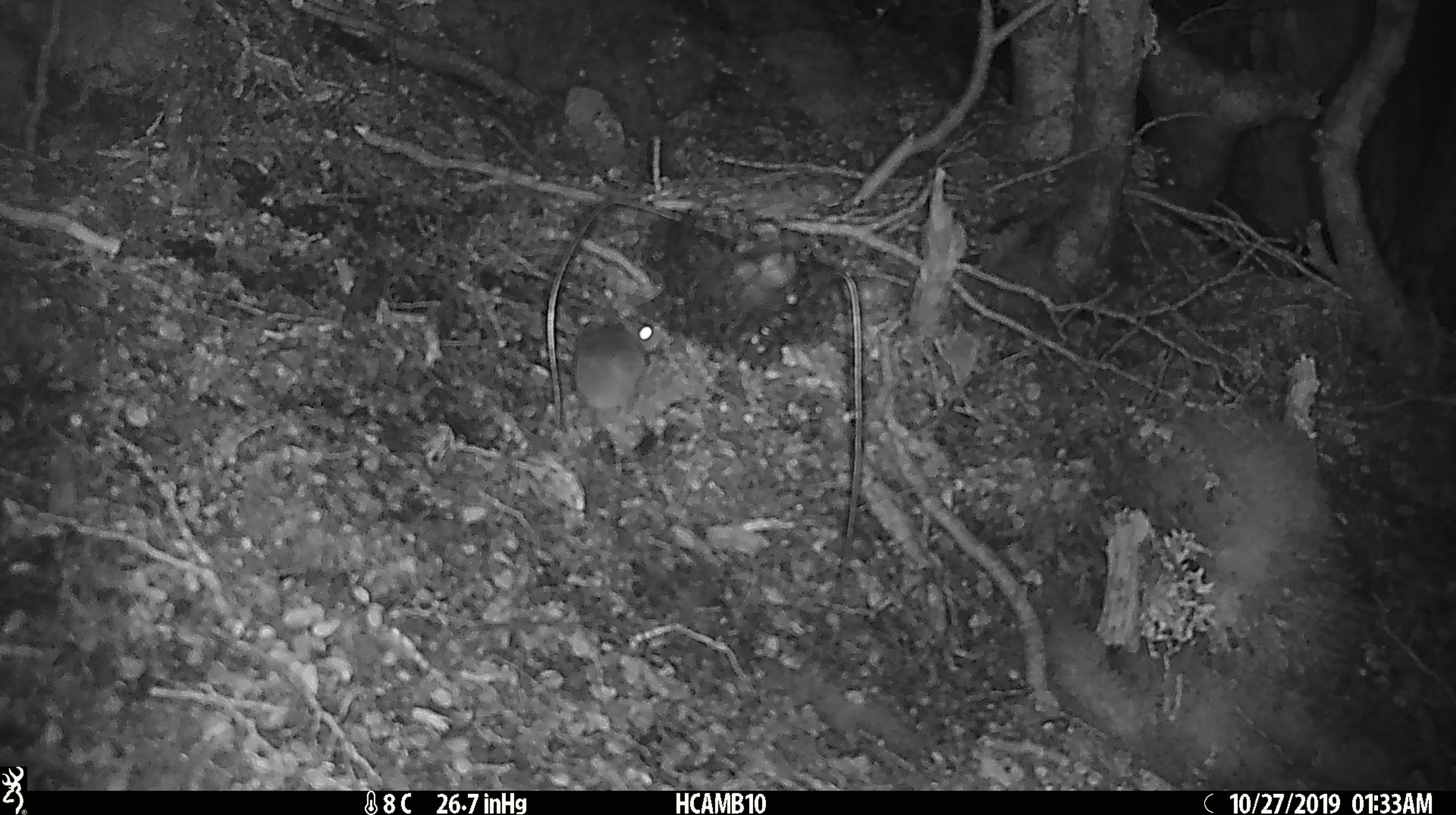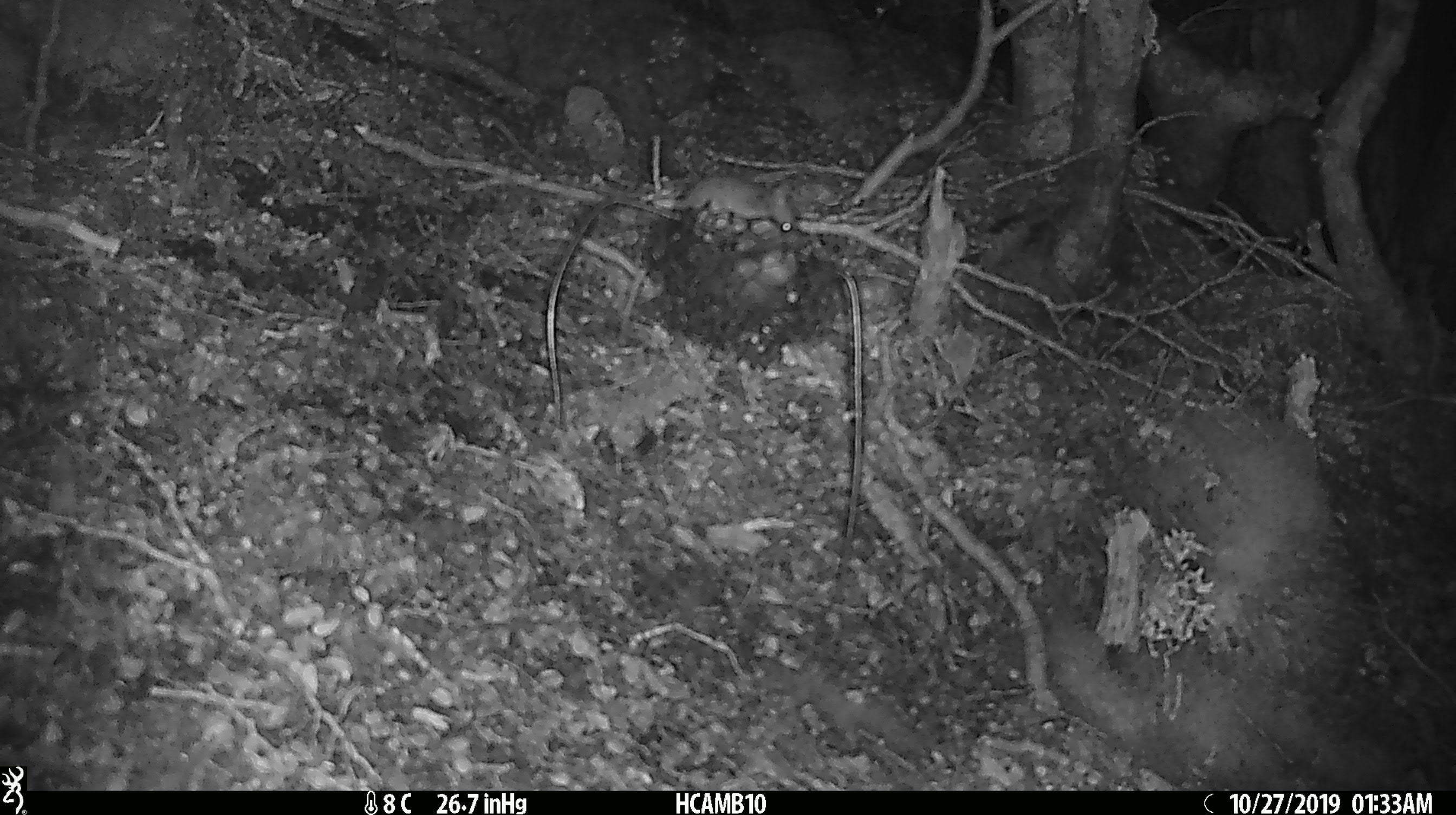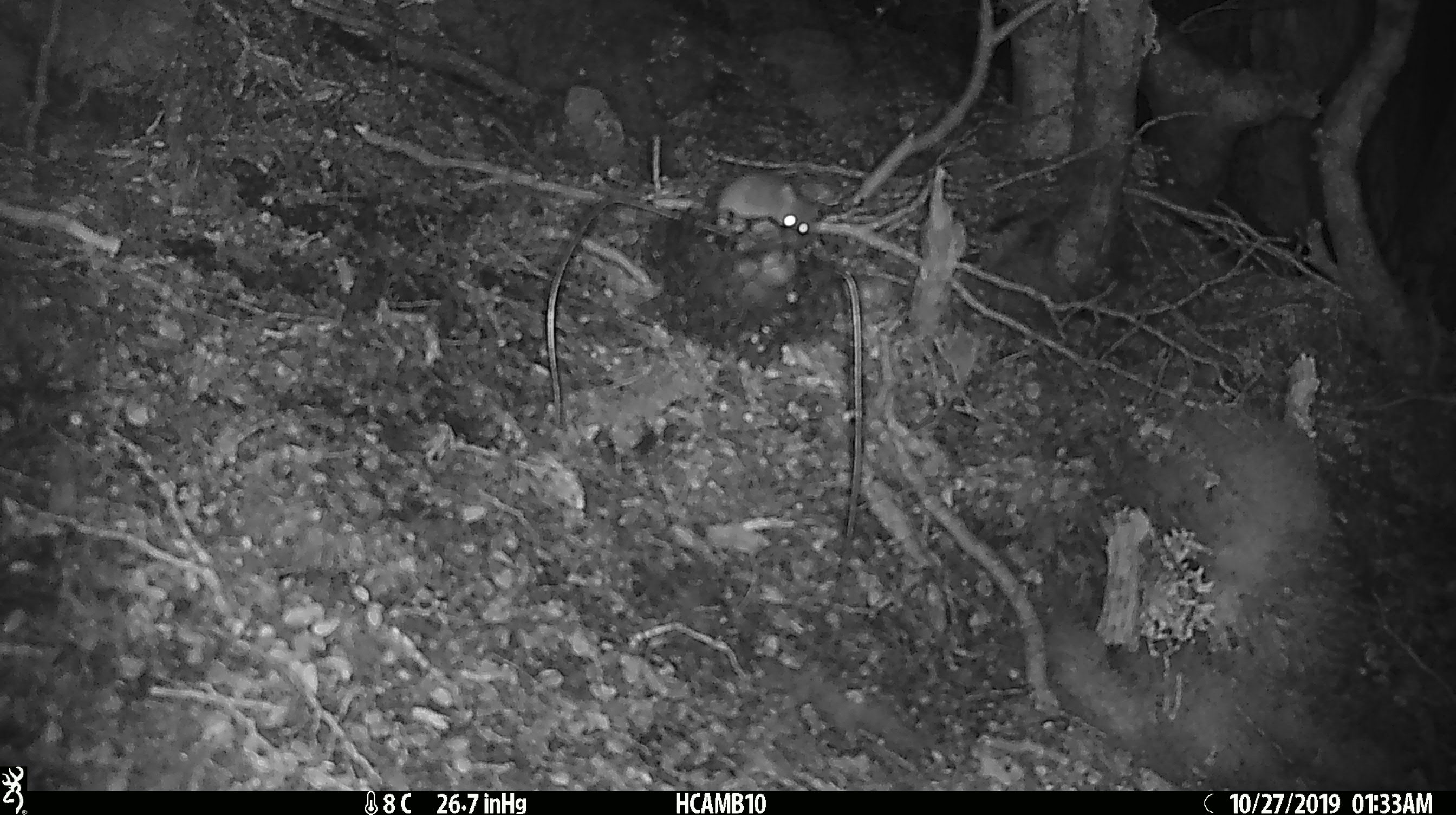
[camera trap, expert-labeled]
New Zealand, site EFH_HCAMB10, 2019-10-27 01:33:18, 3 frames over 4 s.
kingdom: Animalia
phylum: Chordata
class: Mammalia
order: Rodentia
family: Muridae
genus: Mus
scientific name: Mus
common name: mouse